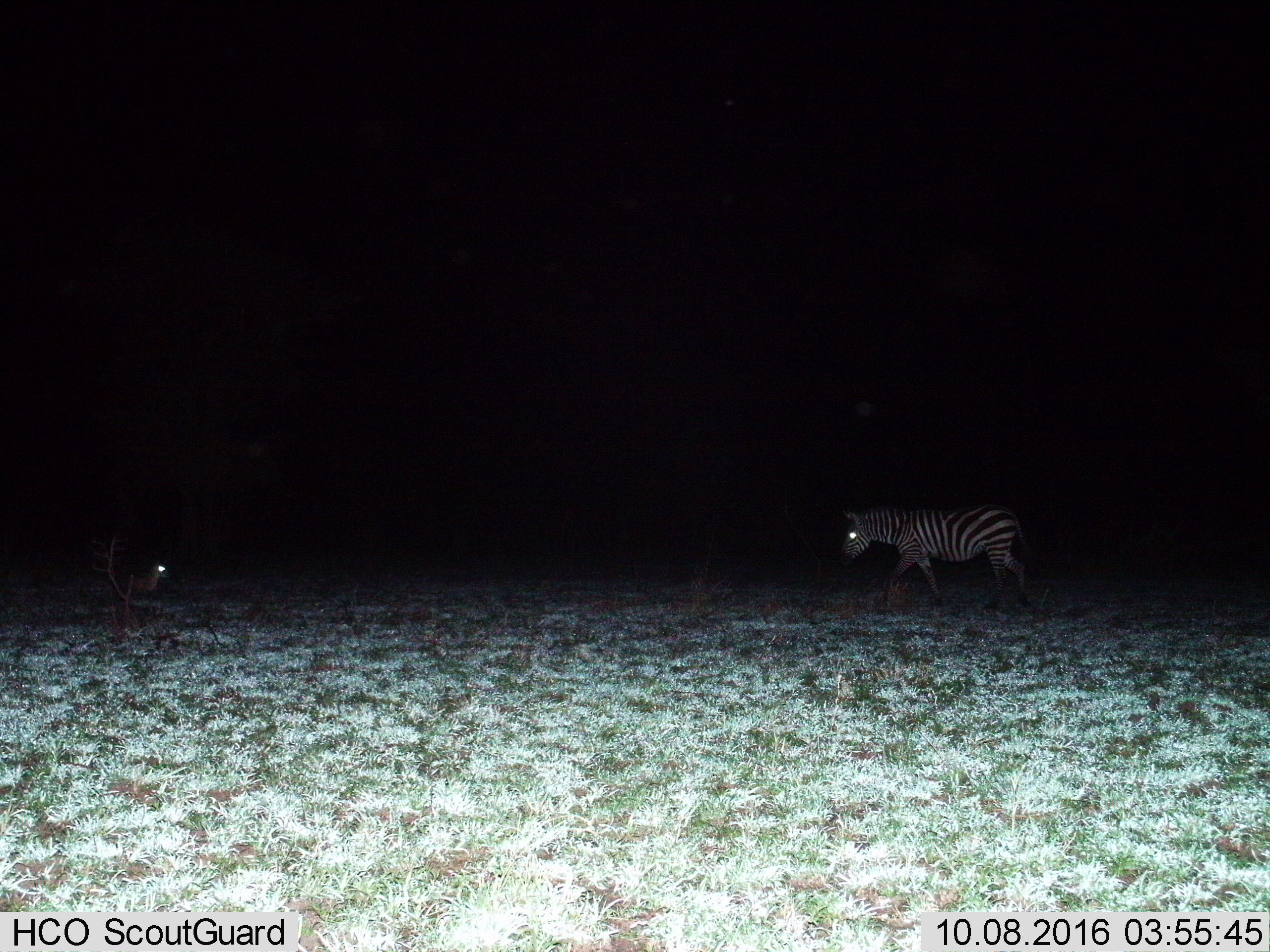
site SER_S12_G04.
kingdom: Animalia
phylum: Chordata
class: Mammalia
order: Perissodactyla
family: Equidae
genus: Equus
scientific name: Equus quagga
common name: plains zebra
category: zebraplains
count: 2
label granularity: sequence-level